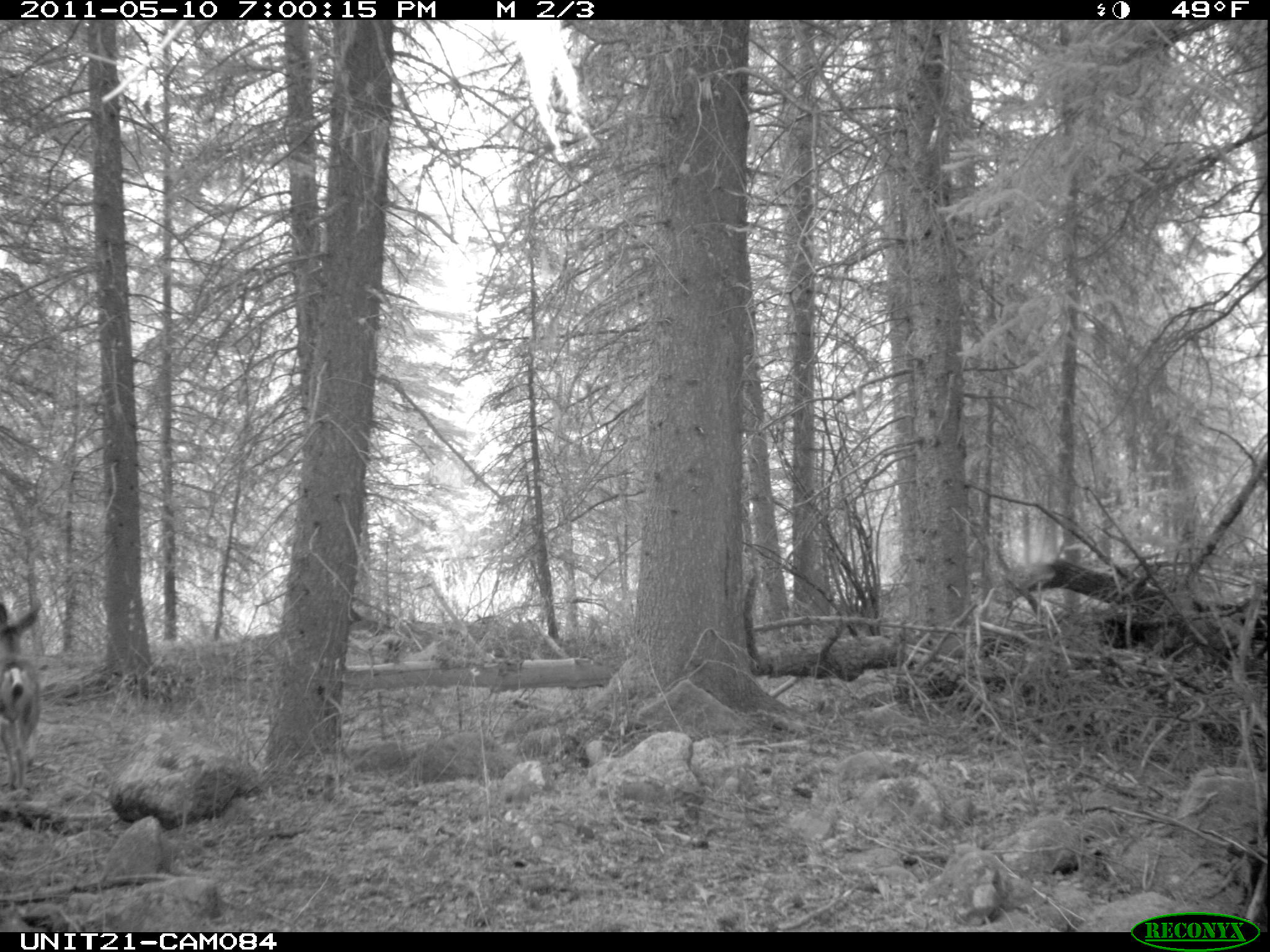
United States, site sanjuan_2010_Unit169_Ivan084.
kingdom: Animalia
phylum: Chordata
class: Mammalia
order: Artiodactyla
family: Cervidae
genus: Odocoileus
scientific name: Odocoileus hemionus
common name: mule deer